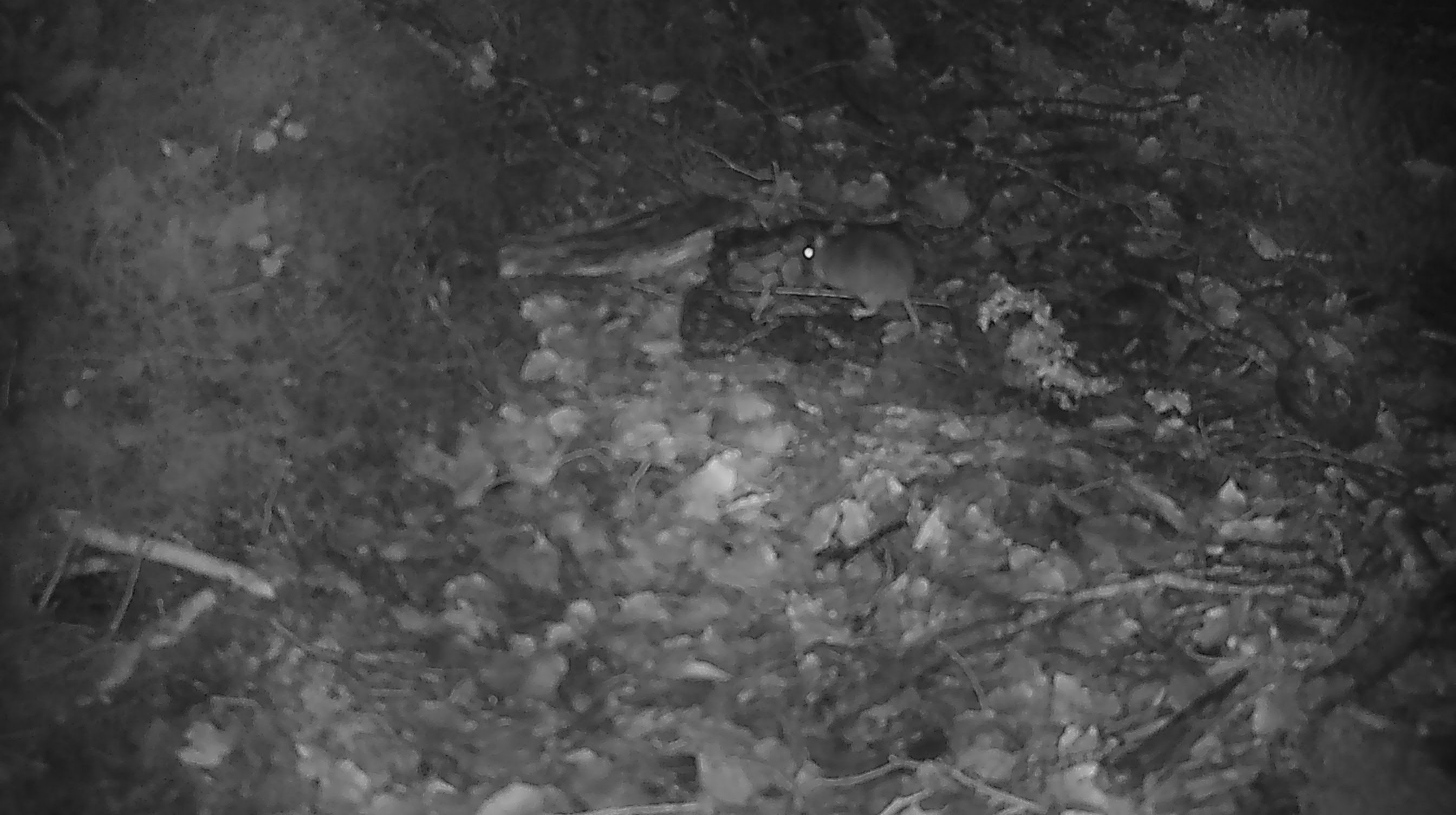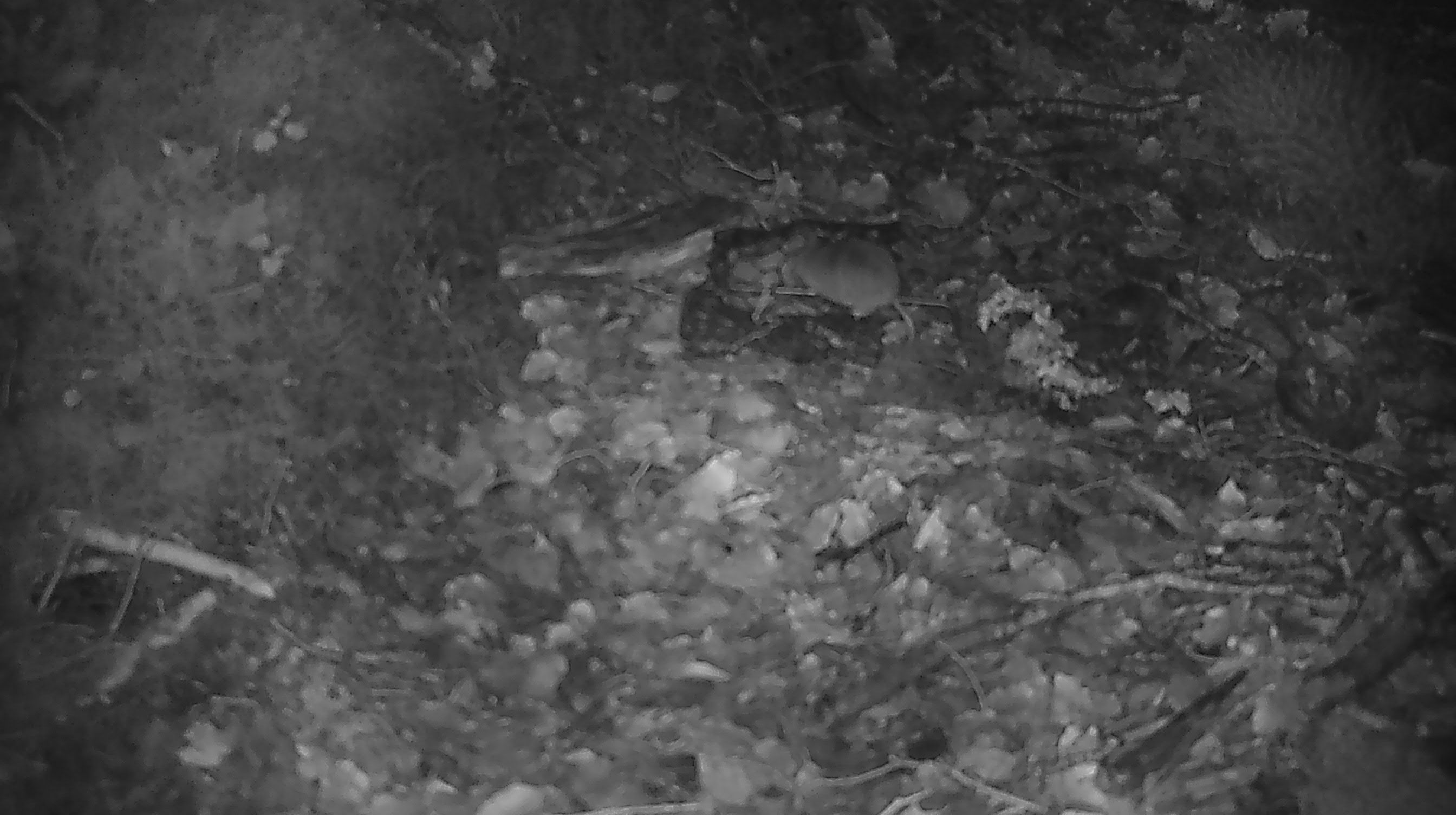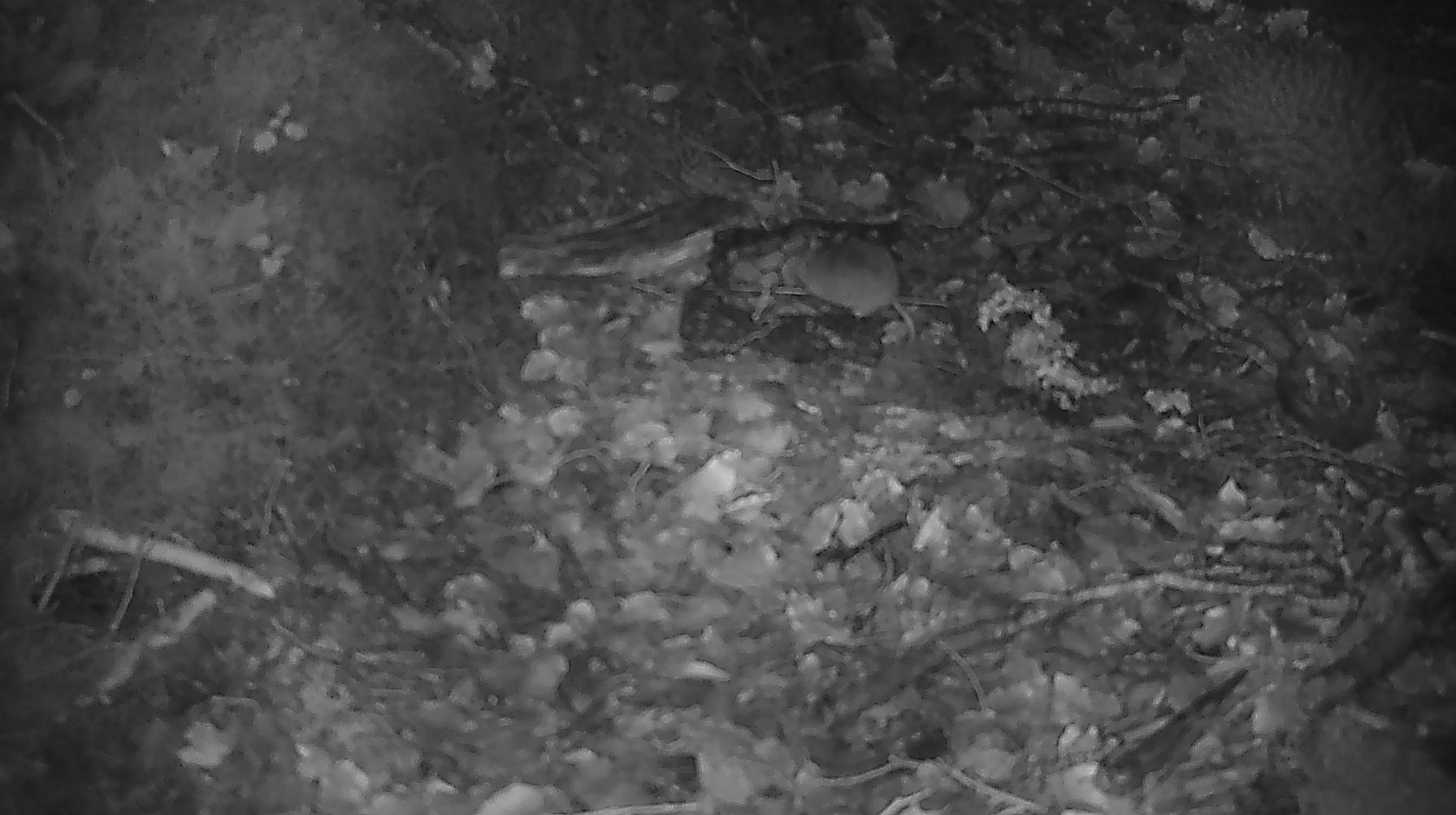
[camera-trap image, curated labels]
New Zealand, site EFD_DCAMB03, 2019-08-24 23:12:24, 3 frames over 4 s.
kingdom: Animalia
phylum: Chordata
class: Mammalia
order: Rodentia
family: Muridae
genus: Mus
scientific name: Mus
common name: mouse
Mouse (Mus).